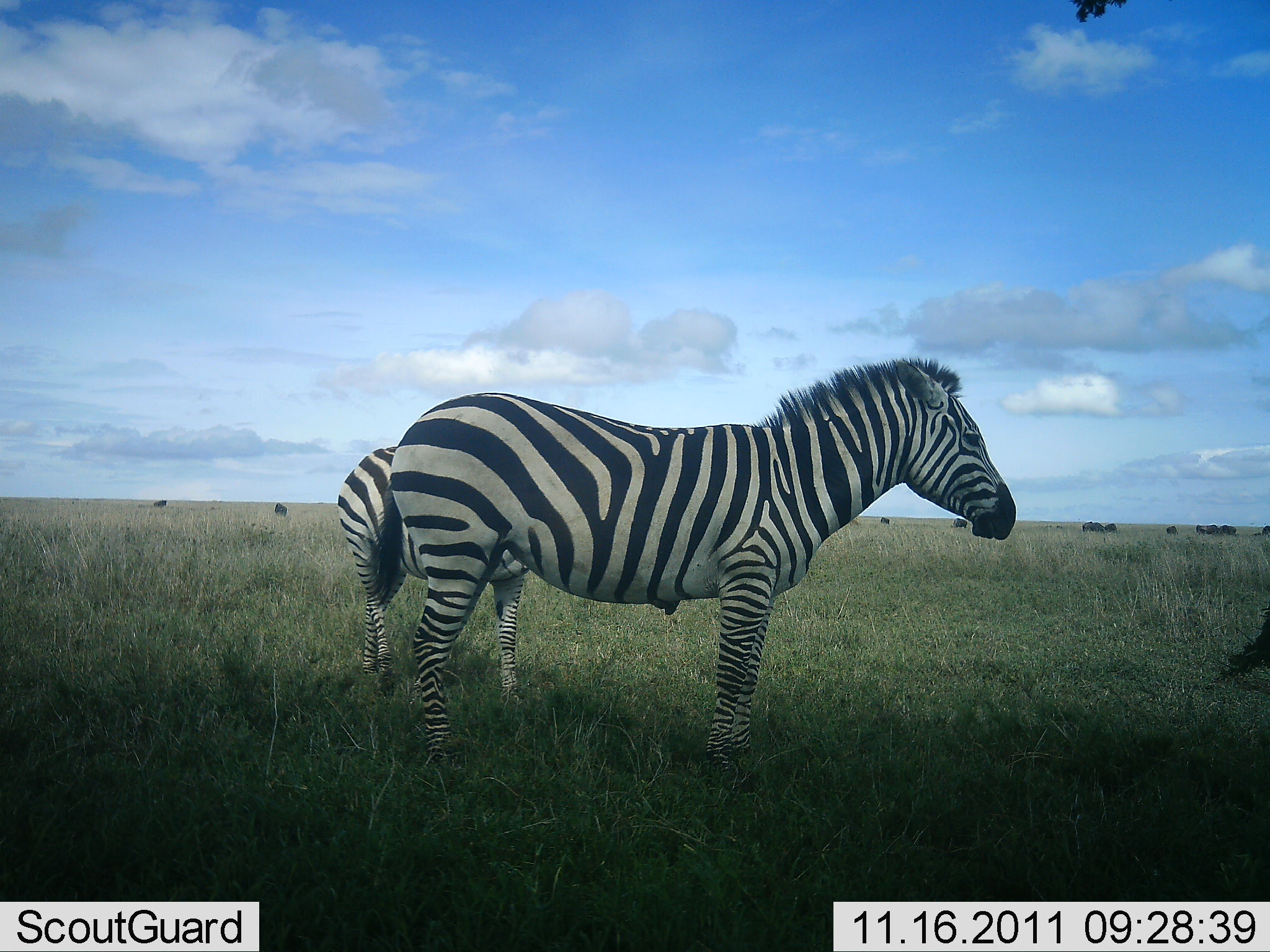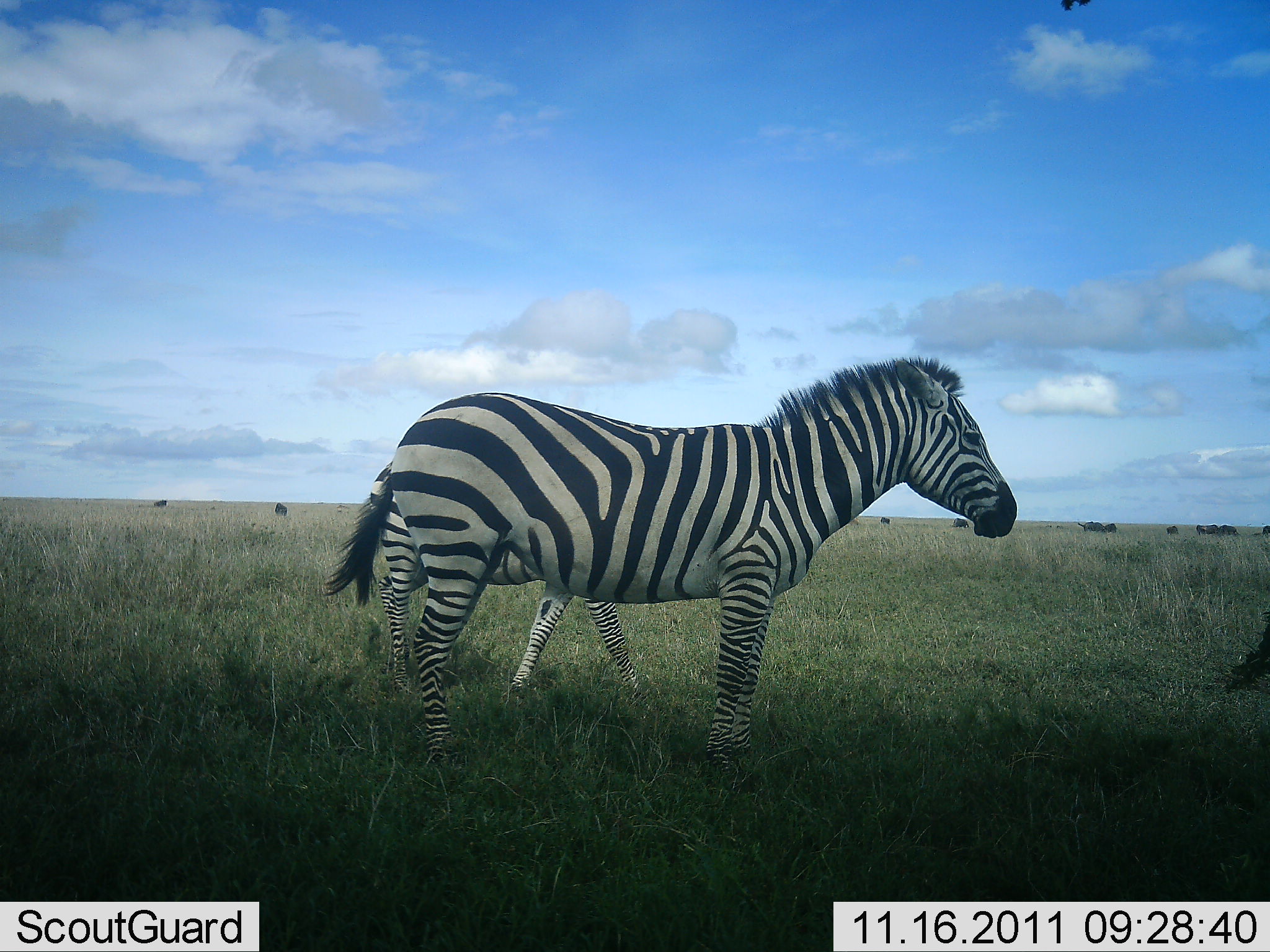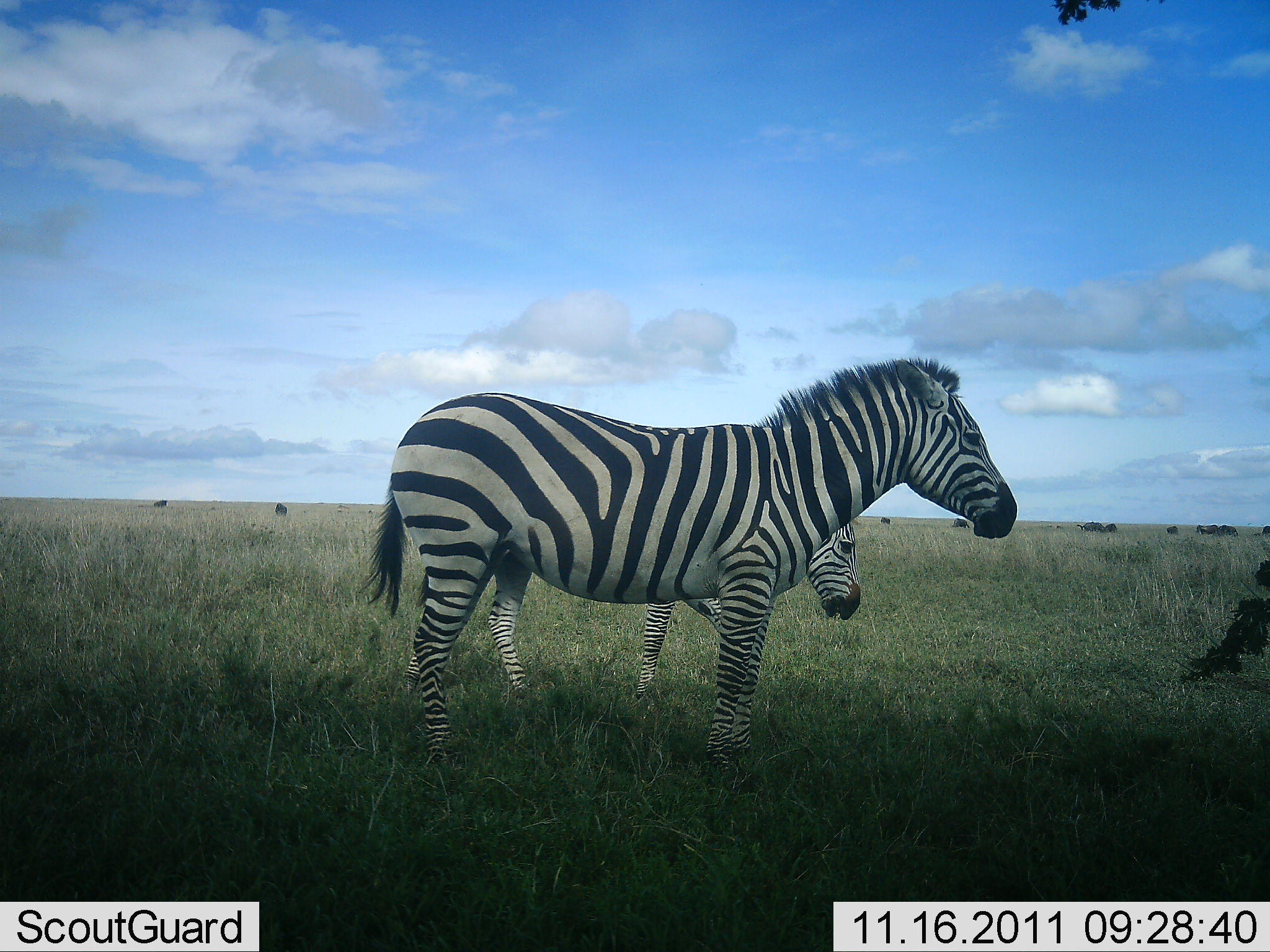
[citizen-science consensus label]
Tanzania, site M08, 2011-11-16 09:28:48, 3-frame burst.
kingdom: Animalia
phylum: Chordata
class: Mammalia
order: Perissodactyla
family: Equidae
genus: Equus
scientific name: Equus quagga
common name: plains zebra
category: zebra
Zebra (plains zebra) (Equus quagga), count 2. Behavior (volunteer vote fractions): standing 92%, resting 0%, moving 17%, interacting 0%. Young present (vote fraction): 0%. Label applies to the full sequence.